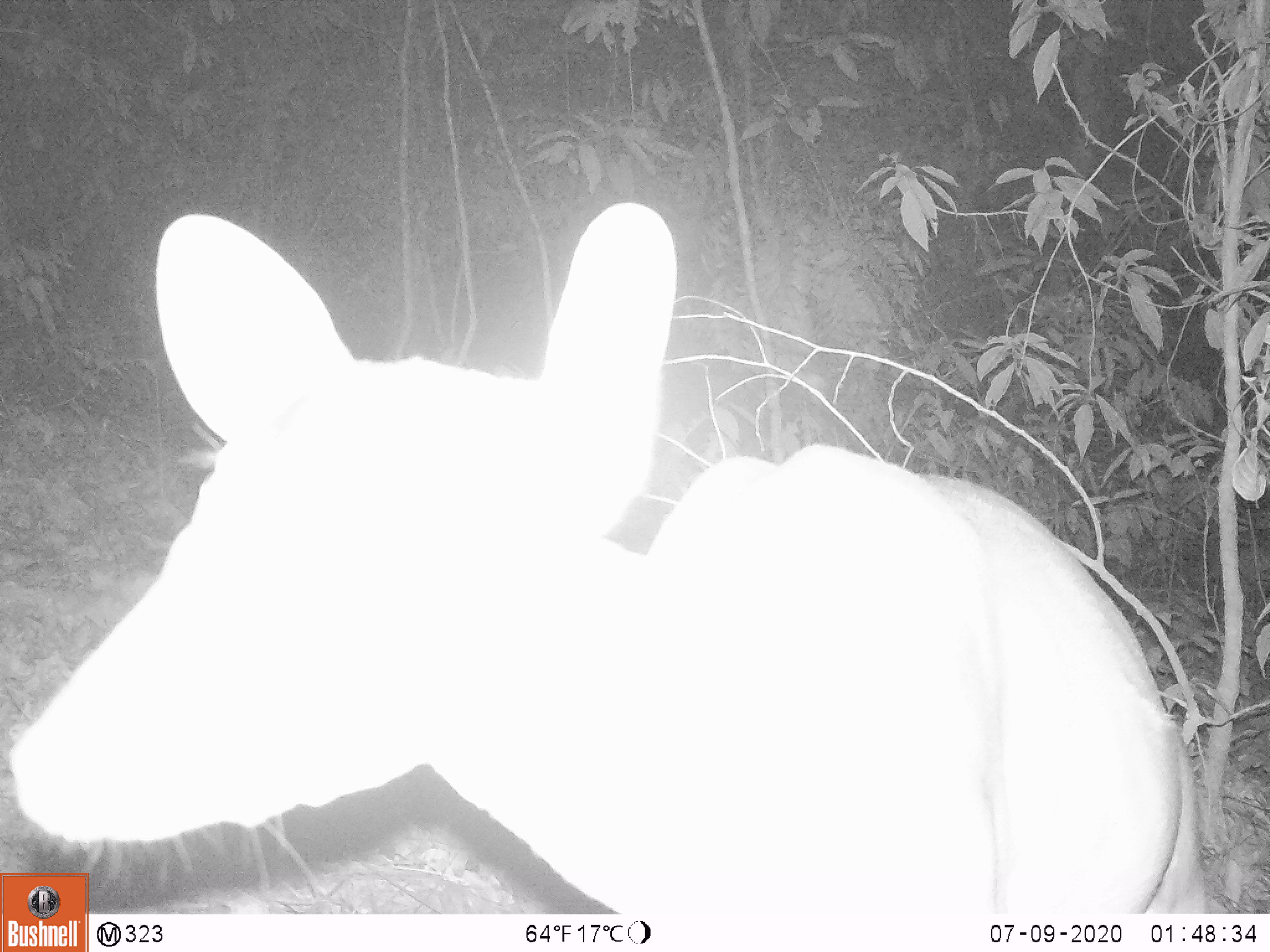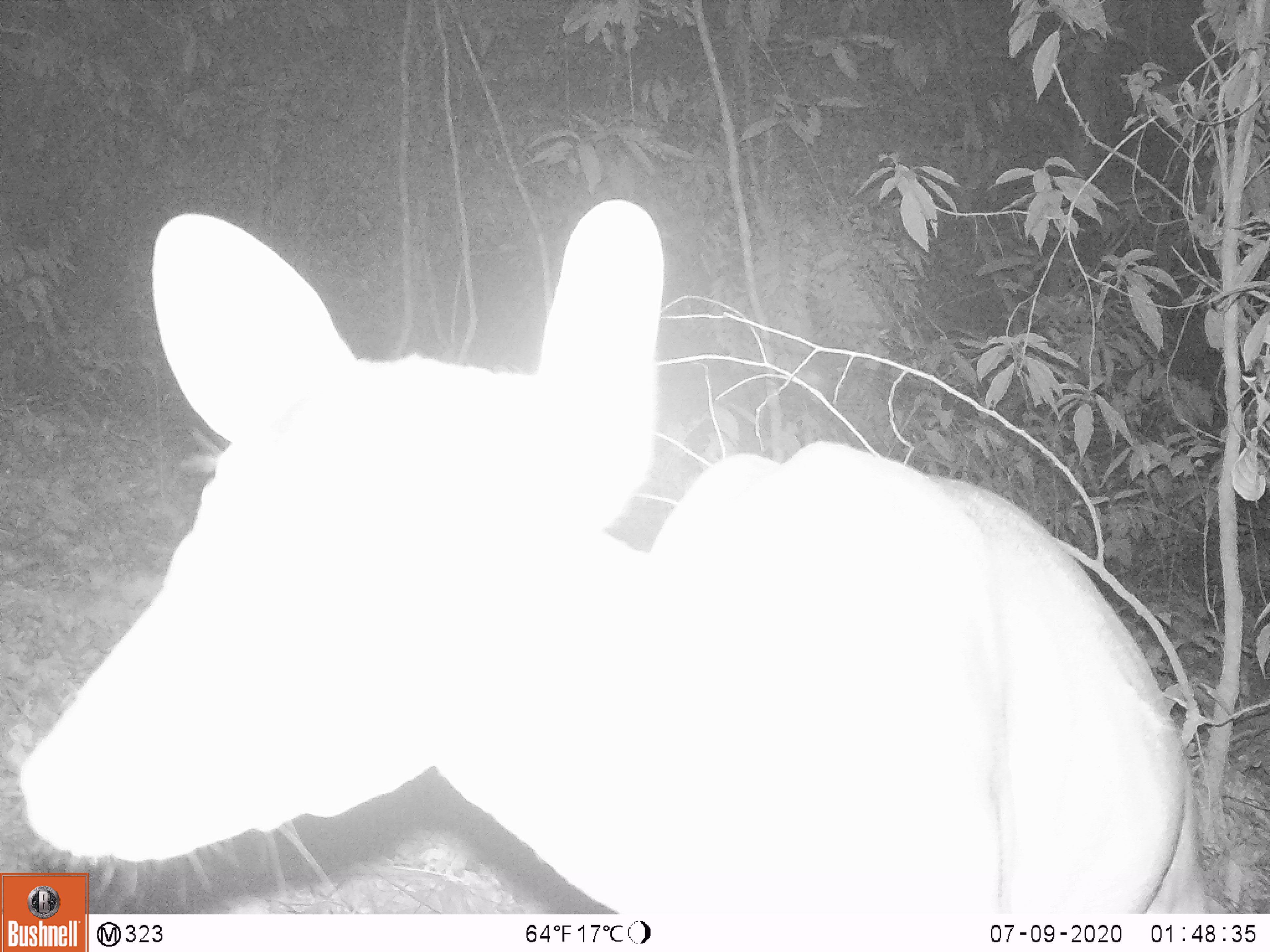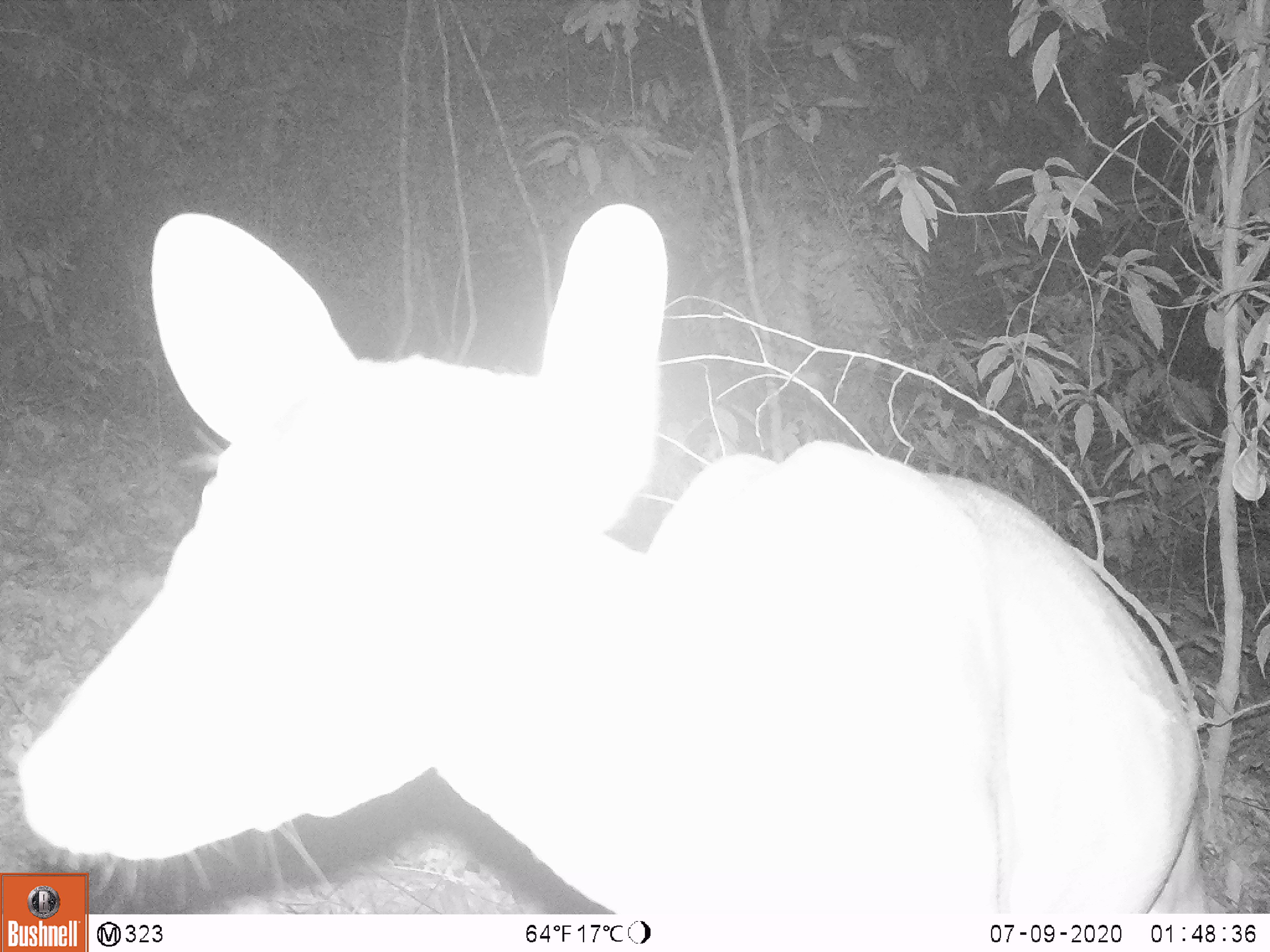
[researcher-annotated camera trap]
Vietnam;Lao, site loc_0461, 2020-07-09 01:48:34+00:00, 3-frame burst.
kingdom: Animalia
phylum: Chordata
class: Mammalia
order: Artiodactyla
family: Cervidae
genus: Muntiacus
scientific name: Muntiacus vuquangensis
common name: large-antlered muntjac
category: large antlered muntjac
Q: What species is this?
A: Large antlered muntjac (large-antlered muntjac) (Muntiacus vuquangensis).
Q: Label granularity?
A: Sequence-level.